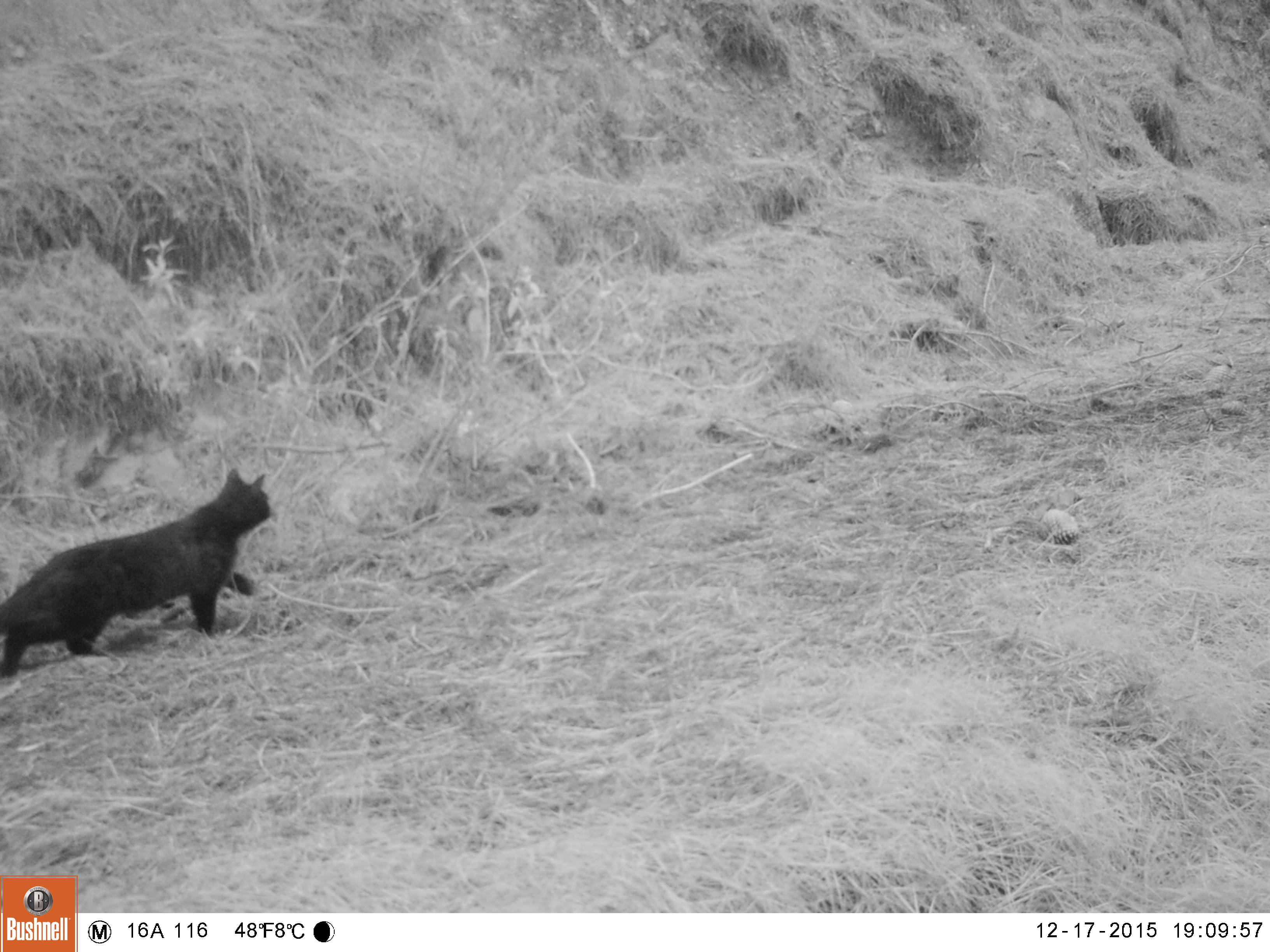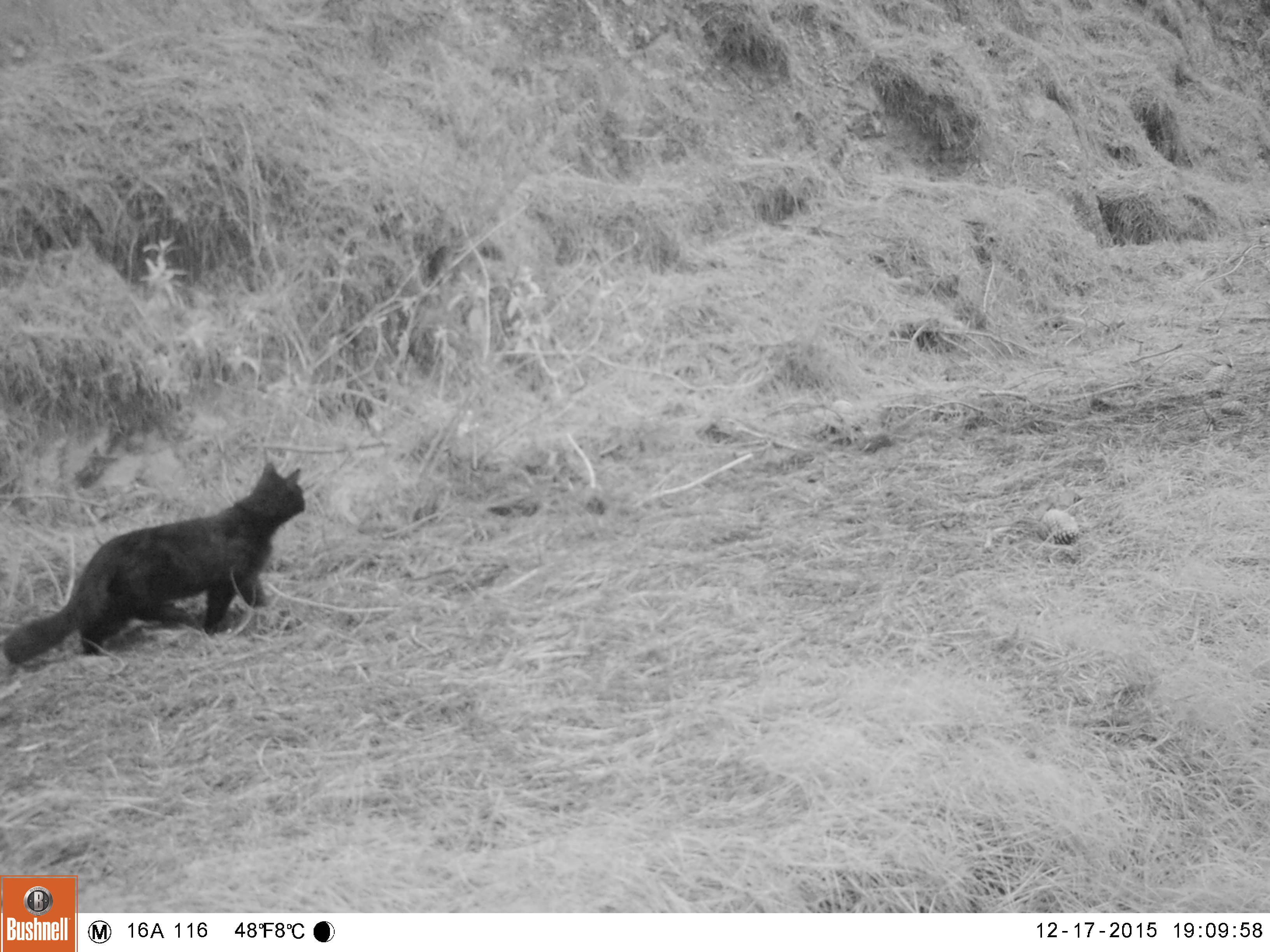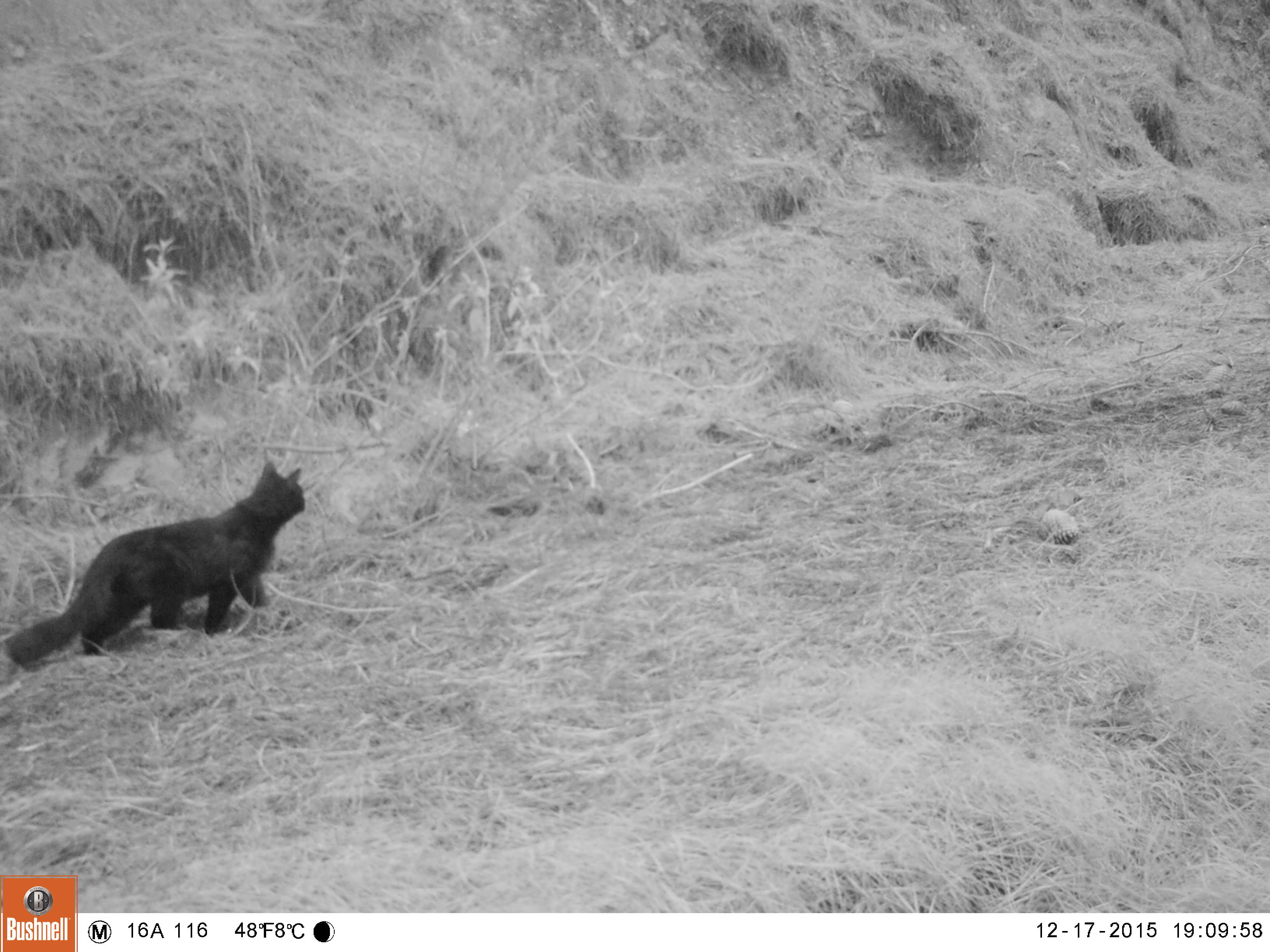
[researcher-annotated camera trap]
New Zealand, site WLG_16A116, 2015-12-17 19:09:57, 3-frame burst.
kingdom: Animalia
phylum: Chordata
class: Mammalia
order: Carnivora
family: Felidae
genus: Felis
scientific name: Felis catus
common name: domestic cat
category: cat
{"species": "cat (domestic cat) (Felis catus)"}